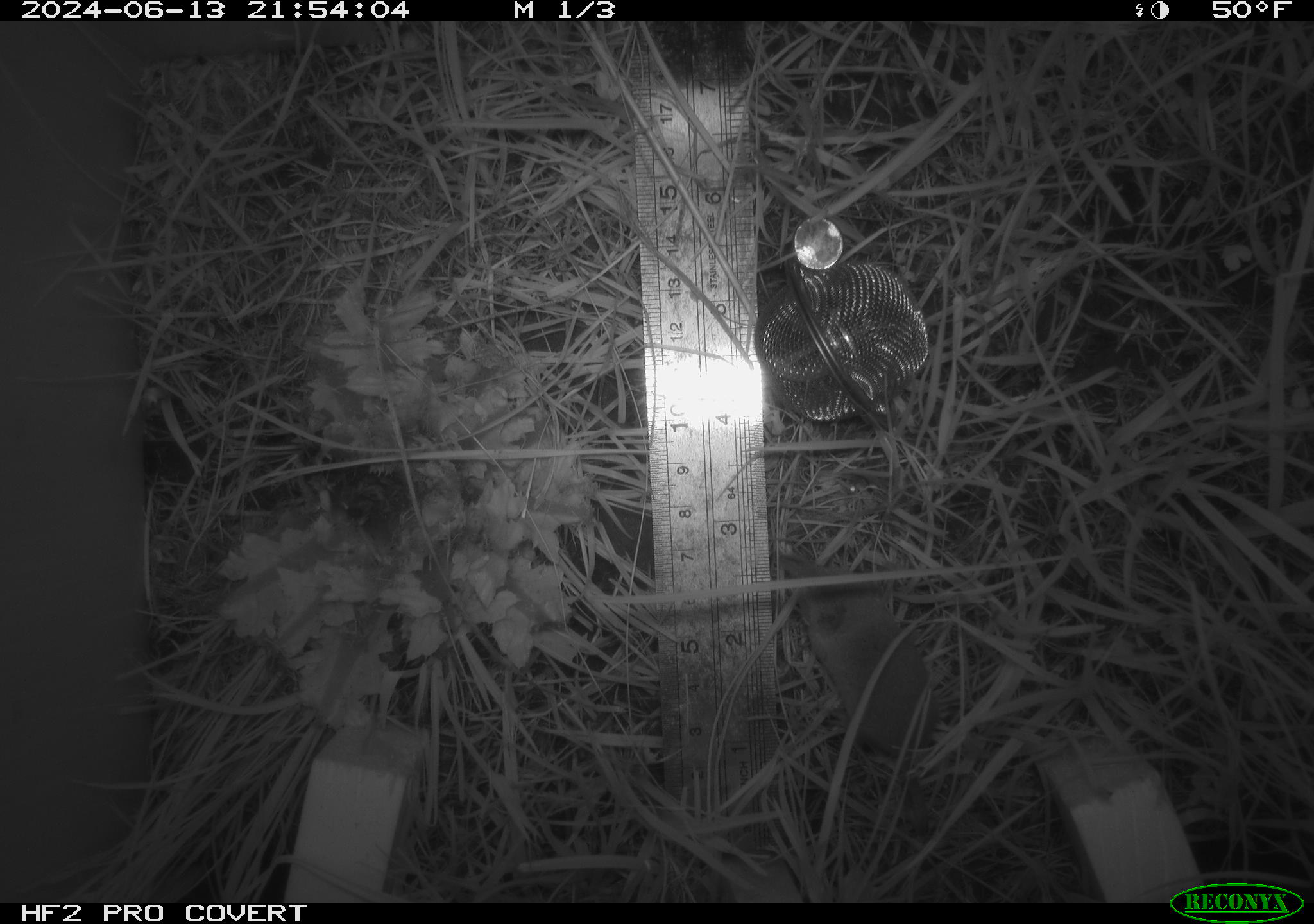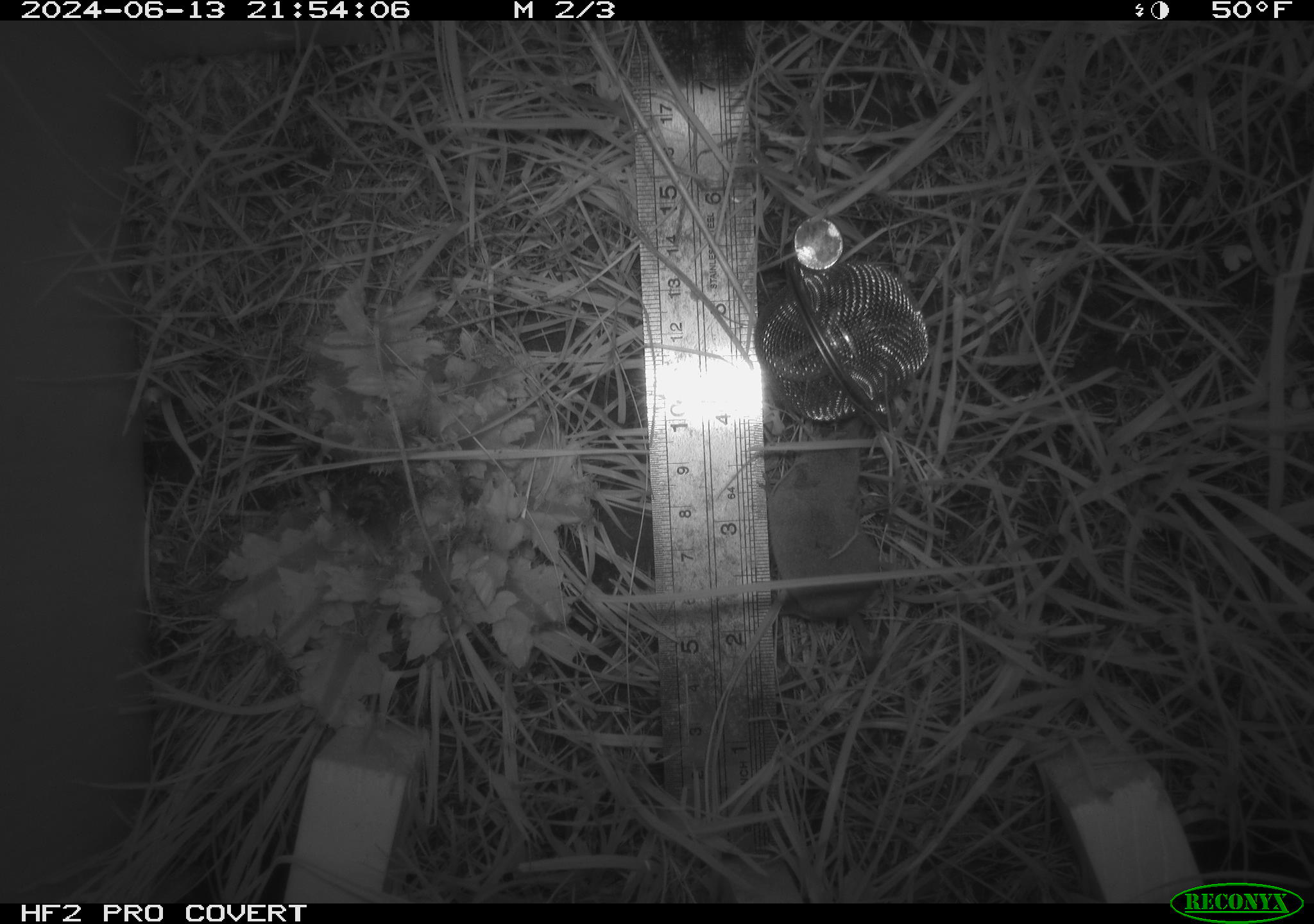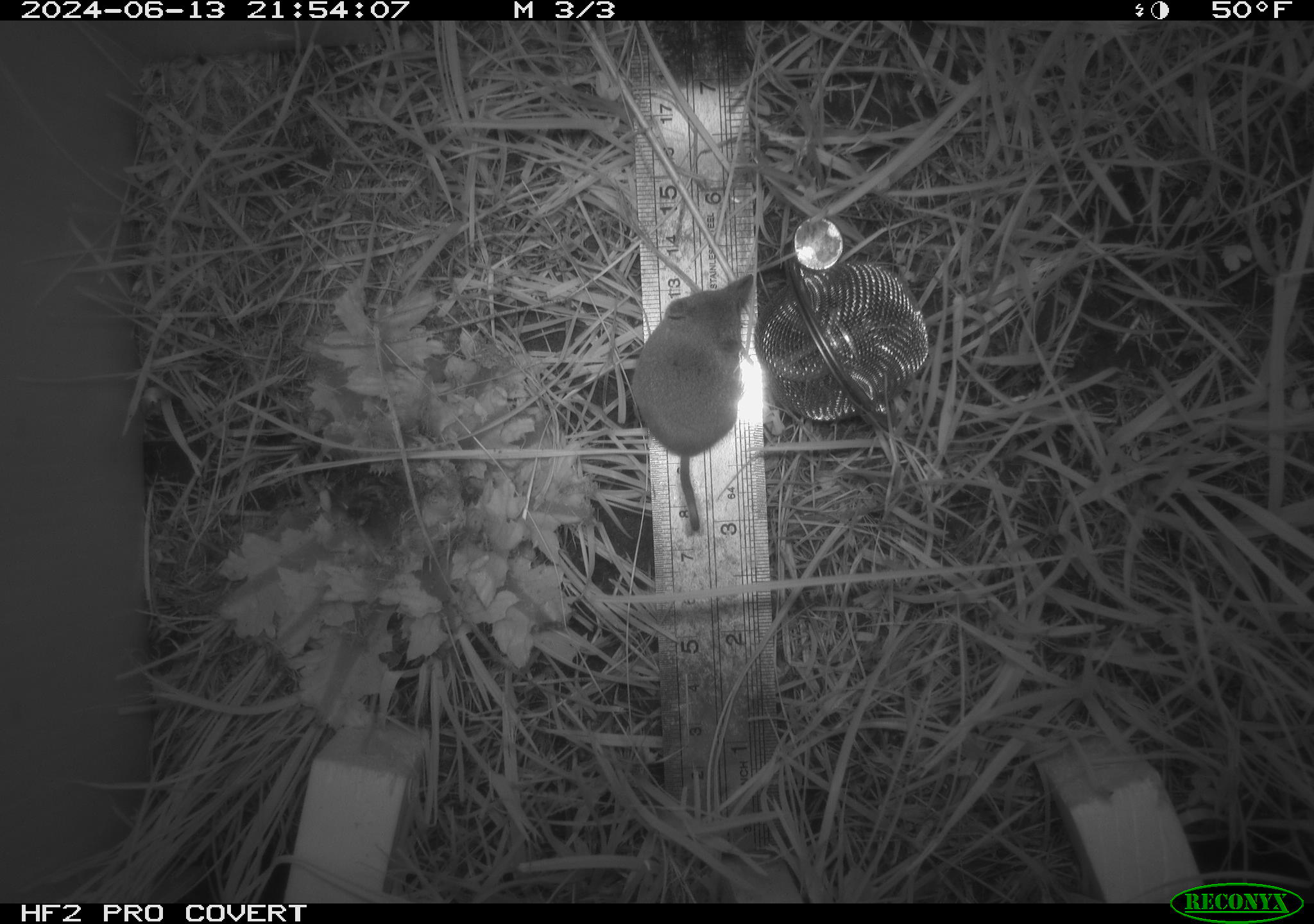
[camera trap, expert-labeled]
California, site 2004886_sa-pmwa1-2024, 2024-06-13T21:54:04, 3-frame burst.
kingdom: Animalia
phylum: Chordata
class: Mammalia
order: Eulipotyphla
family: Soricidae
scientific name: Soricidae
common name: shrews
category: soricidae family